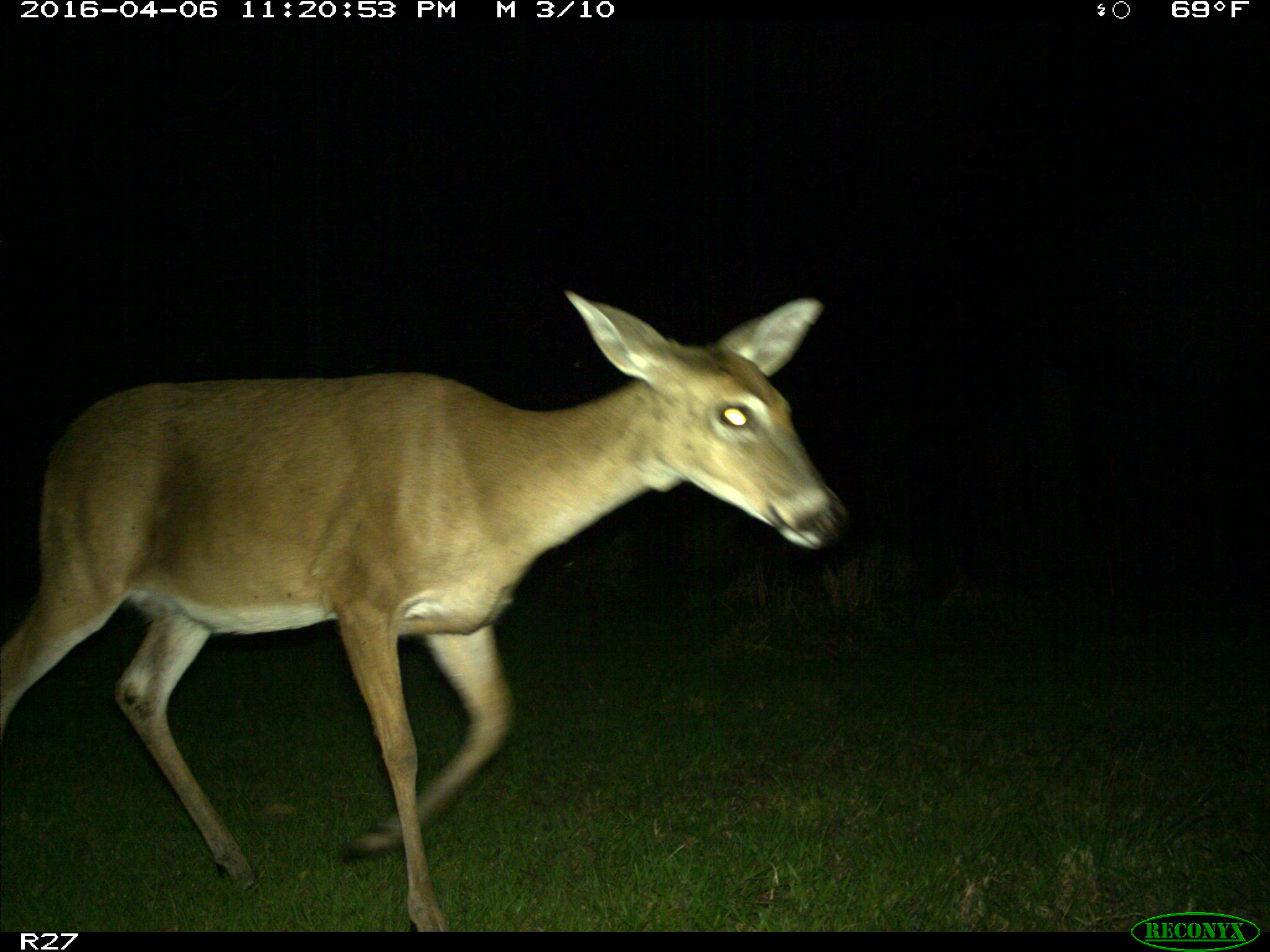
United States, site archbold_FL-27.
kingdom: Animalia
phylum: Chordata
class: Mammalia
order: Artiodactyla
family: Cervidae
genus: Odocoileus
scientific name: Odocoileus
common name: deer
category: unidentified deer